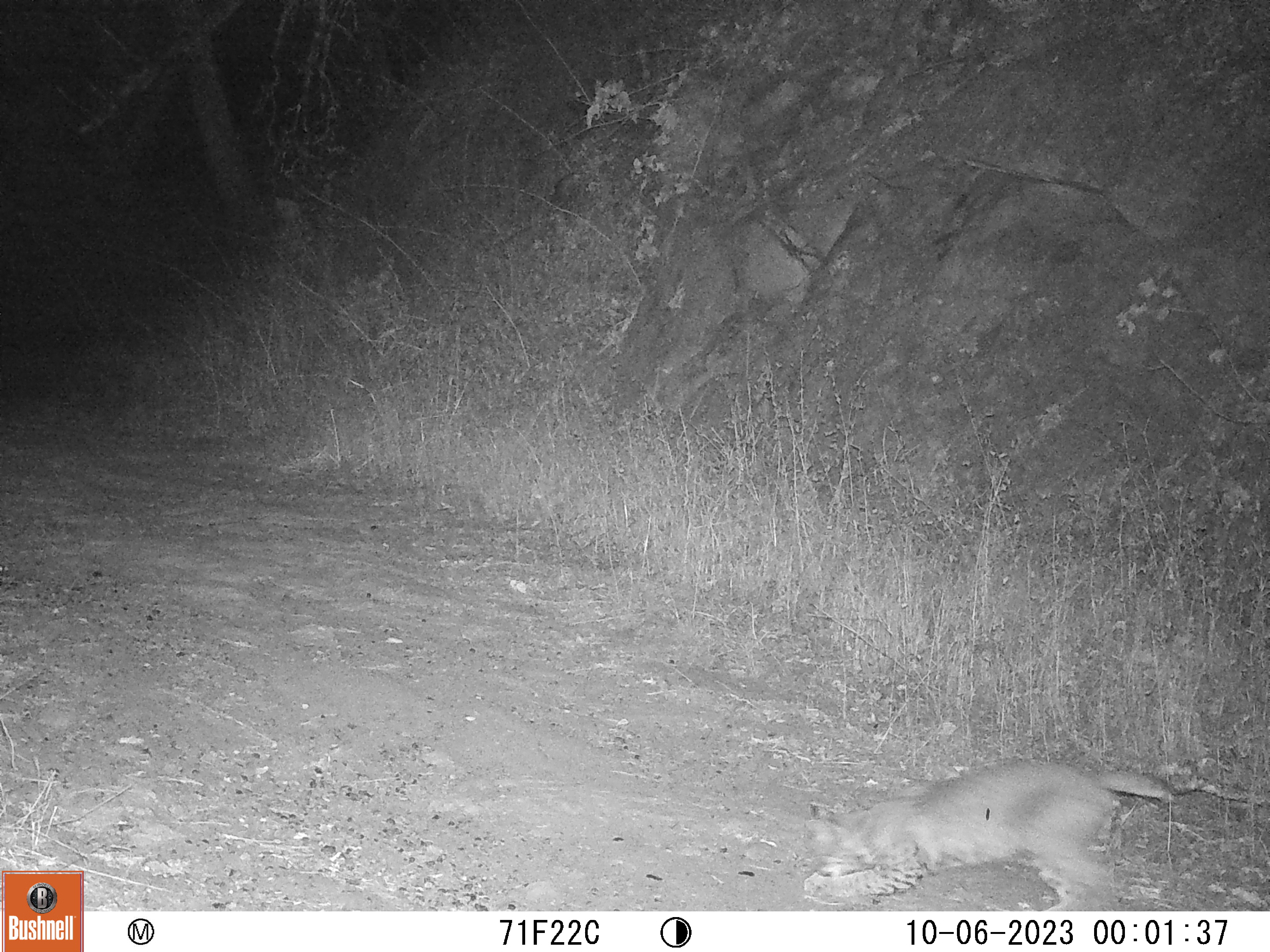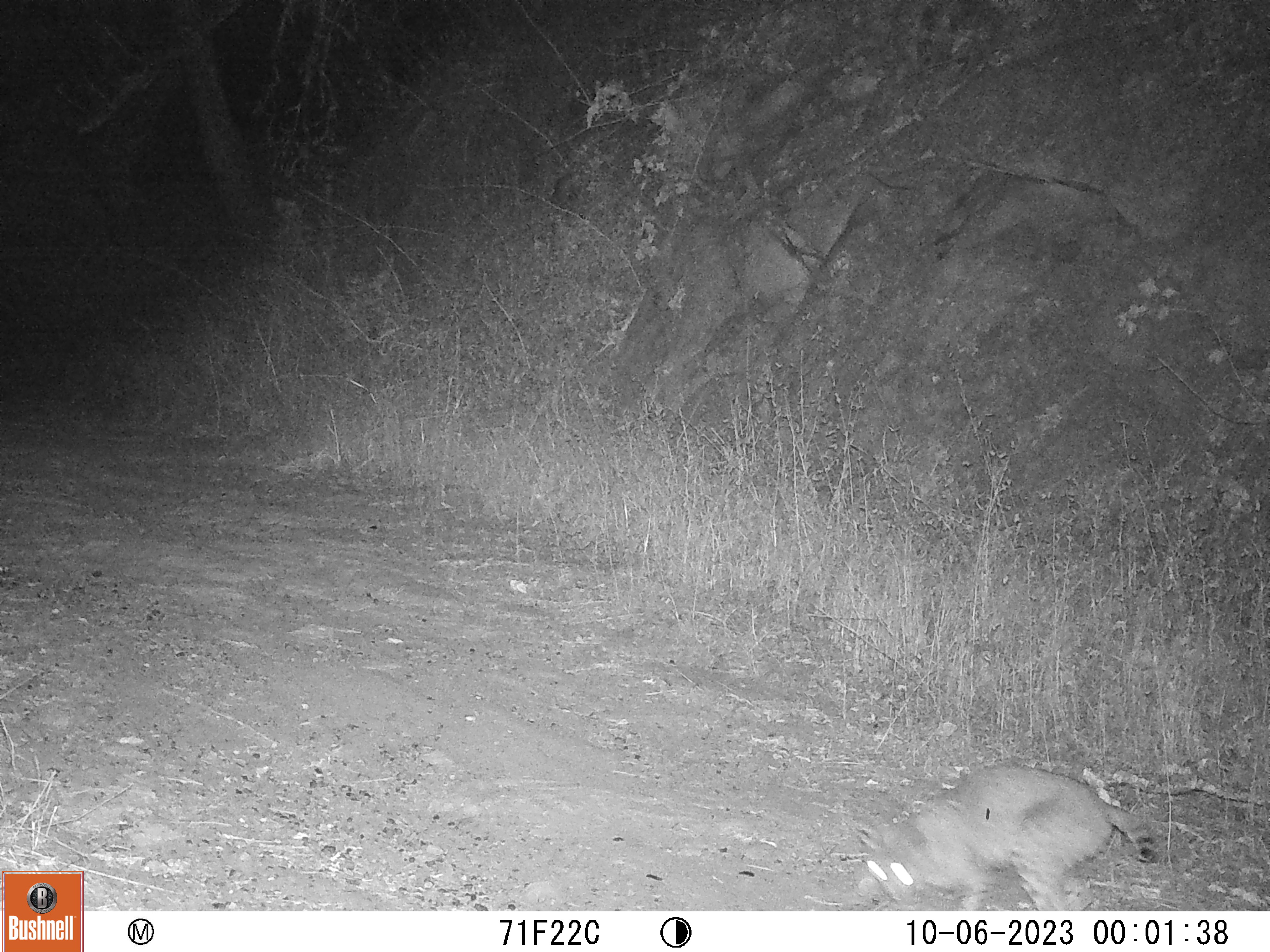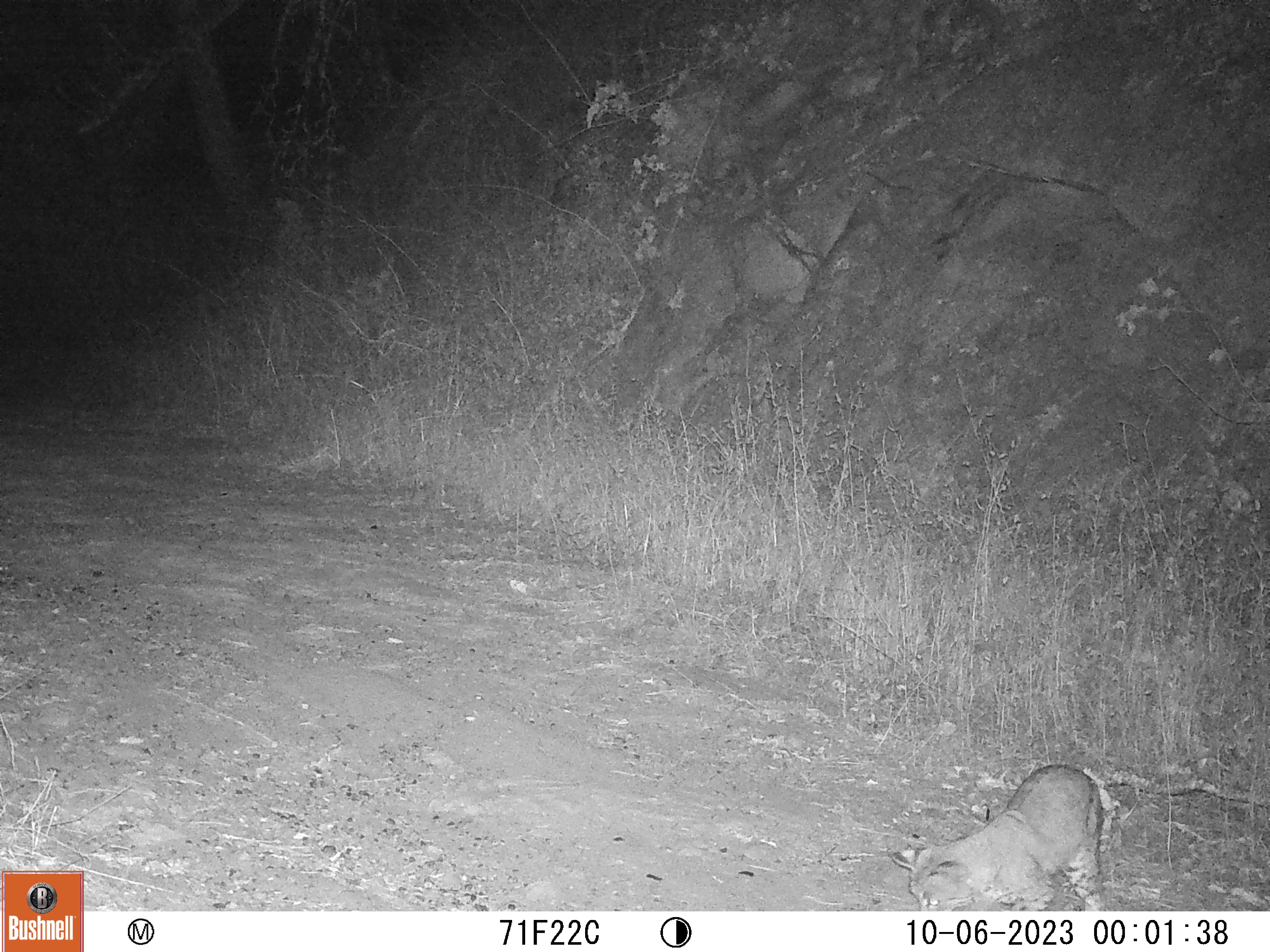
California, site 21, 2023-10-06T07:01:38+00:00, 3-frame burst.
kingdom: Animalia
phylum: Chordata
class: Mammalia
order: Carnivora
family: Felidae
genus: Lynx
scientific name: Lynx rufus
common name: bobcat